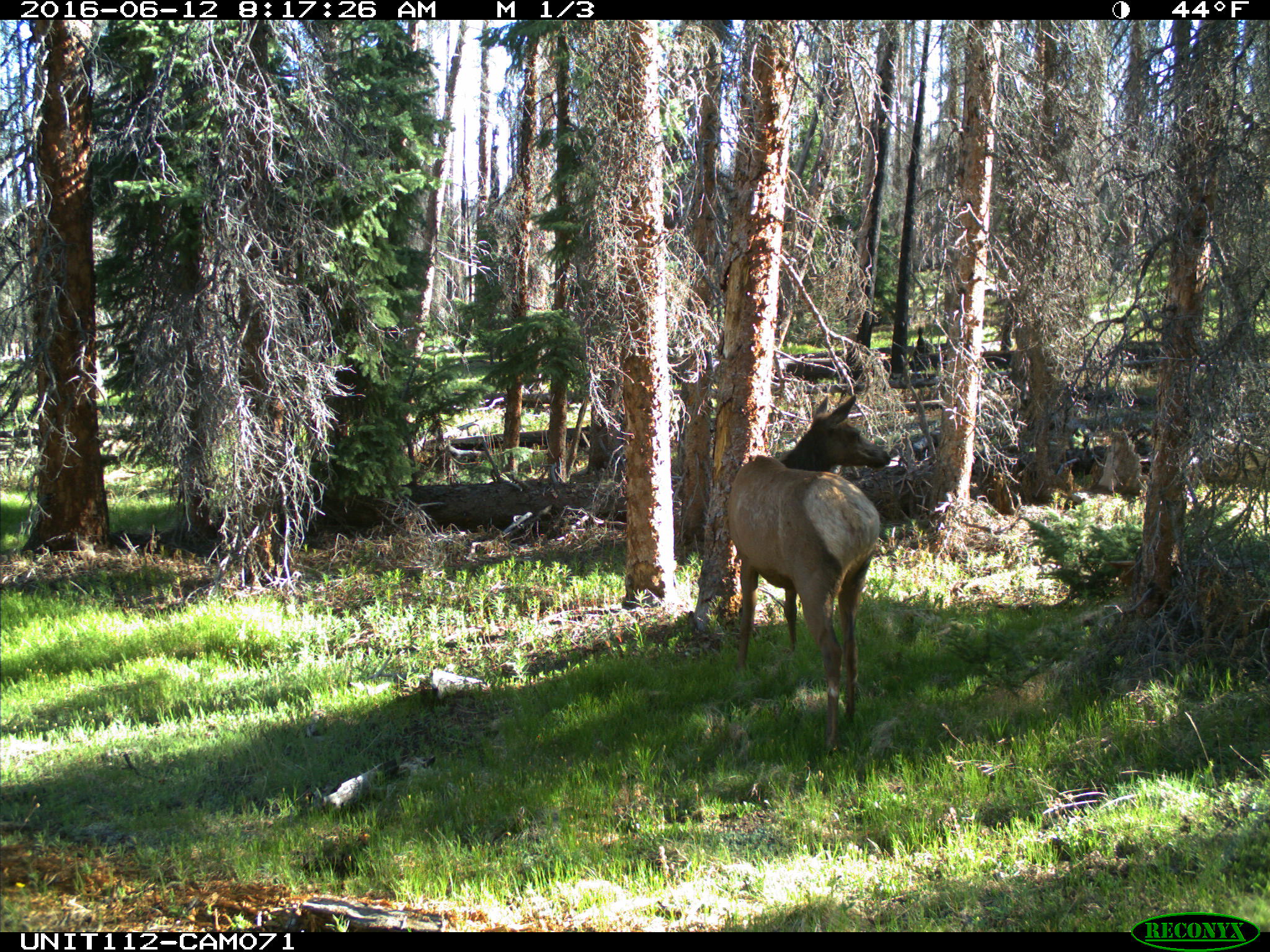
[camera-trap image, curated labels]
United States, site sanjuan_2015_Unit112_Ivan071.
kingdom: Animalia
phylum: Chordata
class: Mammalia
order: Artiodactyla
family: Cervidae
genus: Cervus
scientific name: Cervus elaphus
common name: red deer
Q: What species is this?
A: Cervus elaphus (red deer).